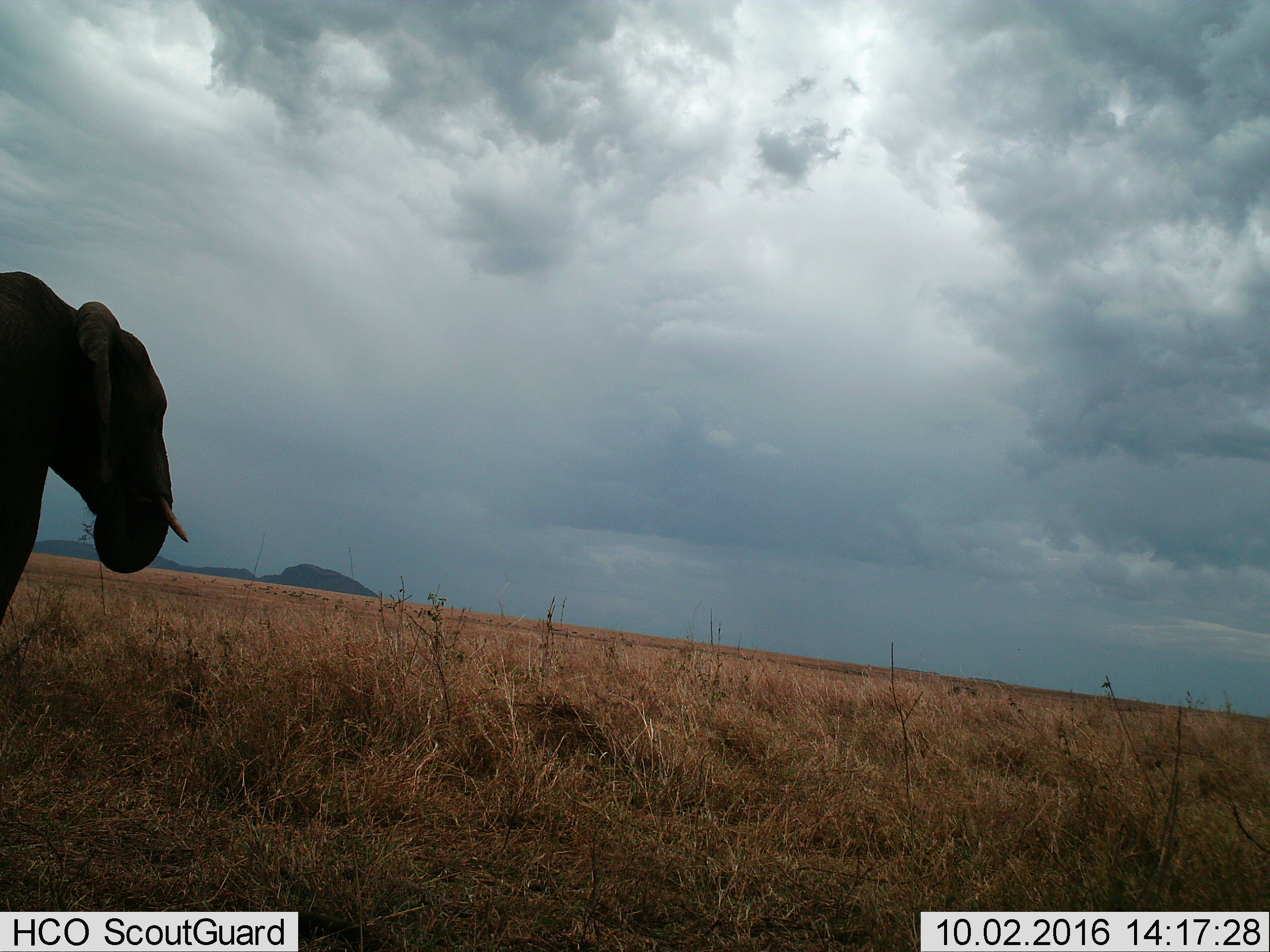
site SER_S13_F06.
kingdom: Animalia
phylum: Chordata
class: Mammalia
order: Proboscidea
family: Elephantidae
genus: Loxodonta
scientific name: Loxodonta africana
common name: african bush elephant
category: elephant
Elephant (african bush elephant) (Loxodonta africana), count 1. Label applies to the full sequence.